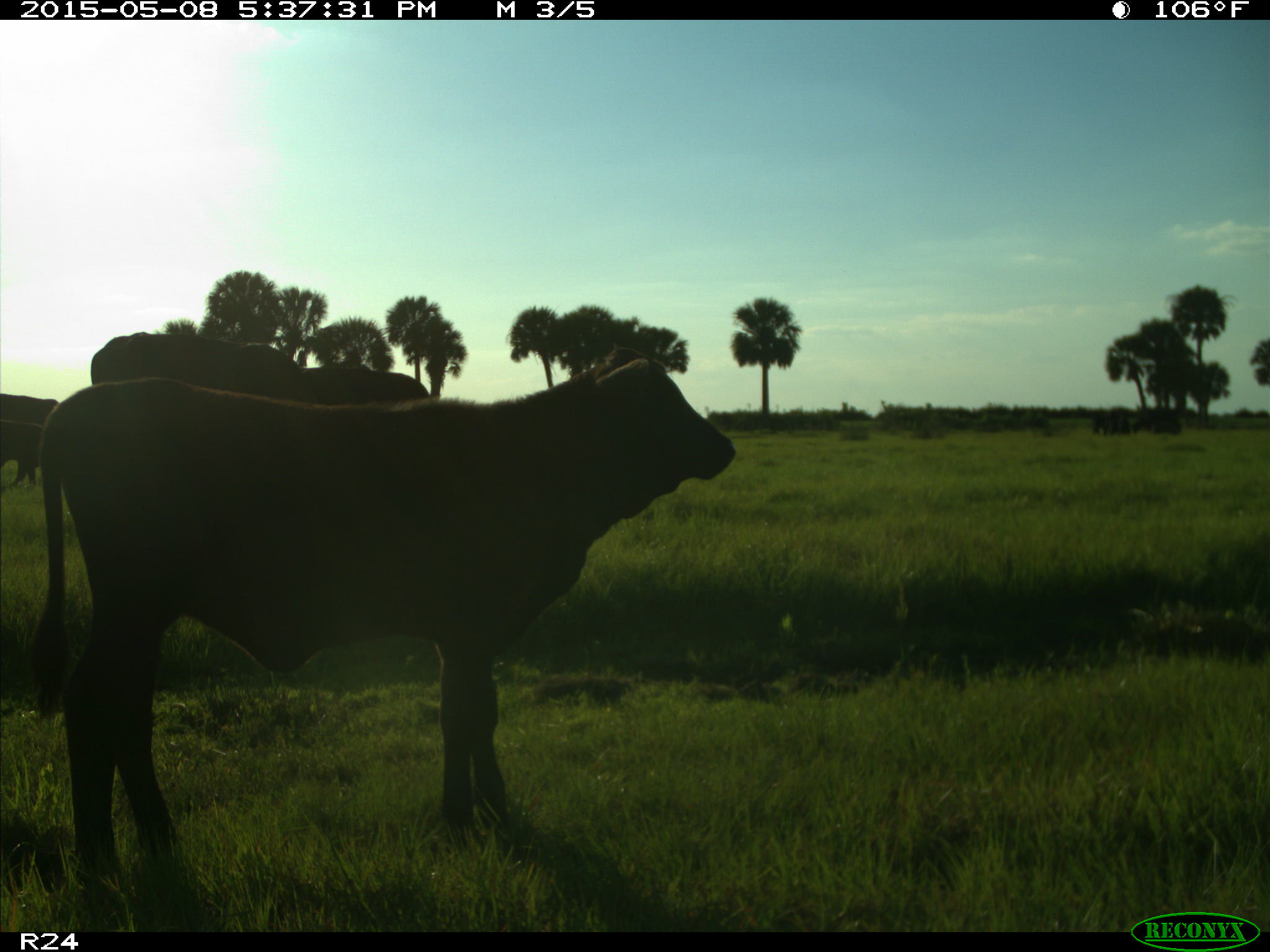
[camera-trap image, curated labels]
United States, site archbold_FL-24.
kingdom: Animalia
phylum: Chordata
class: Mammalia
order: Artiodactyla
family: Bovidae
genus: Bos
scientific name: Bos taurus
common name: domestic cow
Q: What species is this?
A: Bos taurus (domestic cow).